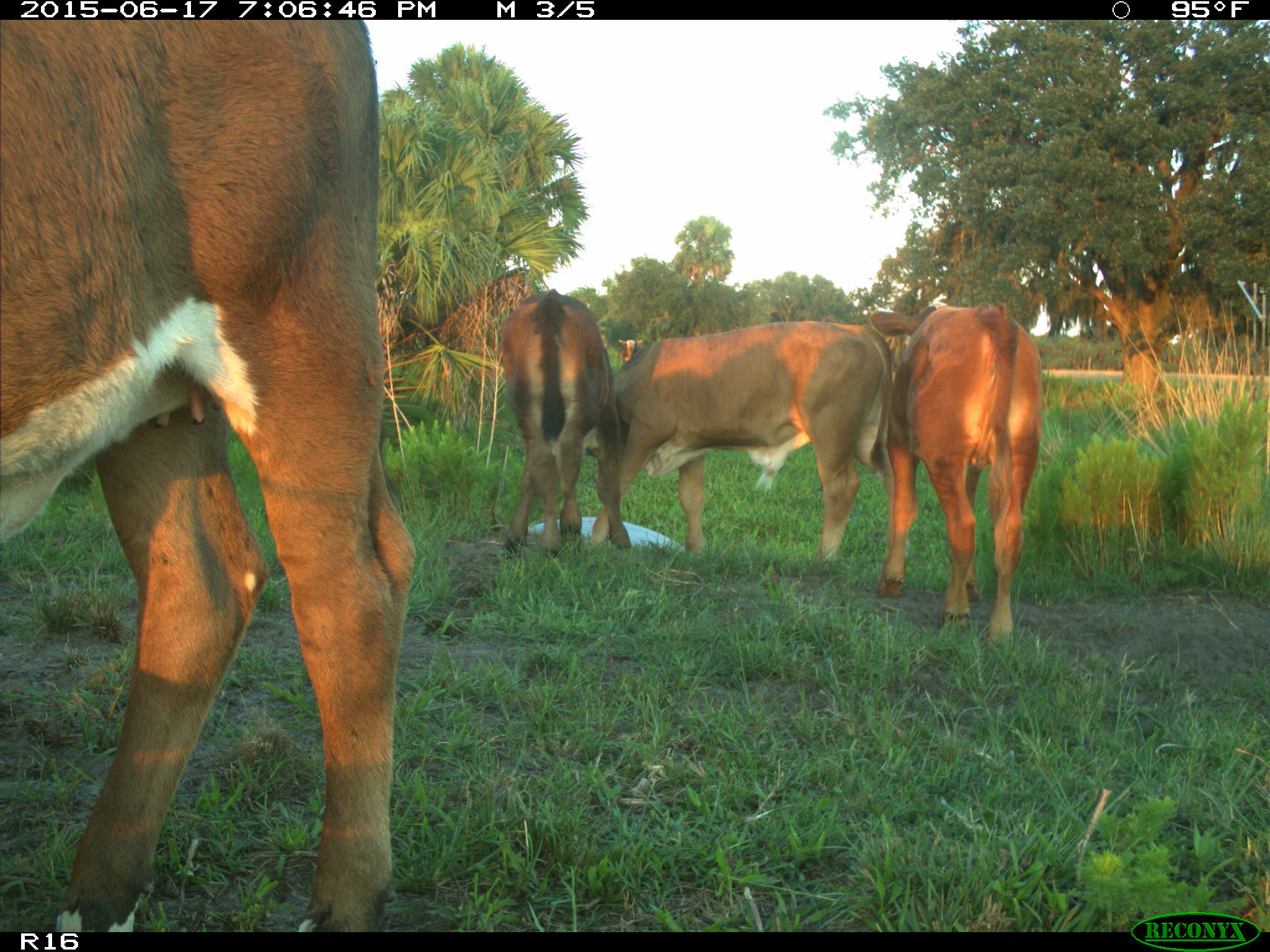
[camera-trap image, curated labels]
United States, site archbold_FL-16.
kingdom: Animalia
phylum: Chordata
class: Mammalia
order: Artiodactyla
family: Bovidae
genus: Bos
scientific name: Bos taurus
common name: domestic cow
Bos taurus (domestic cow).